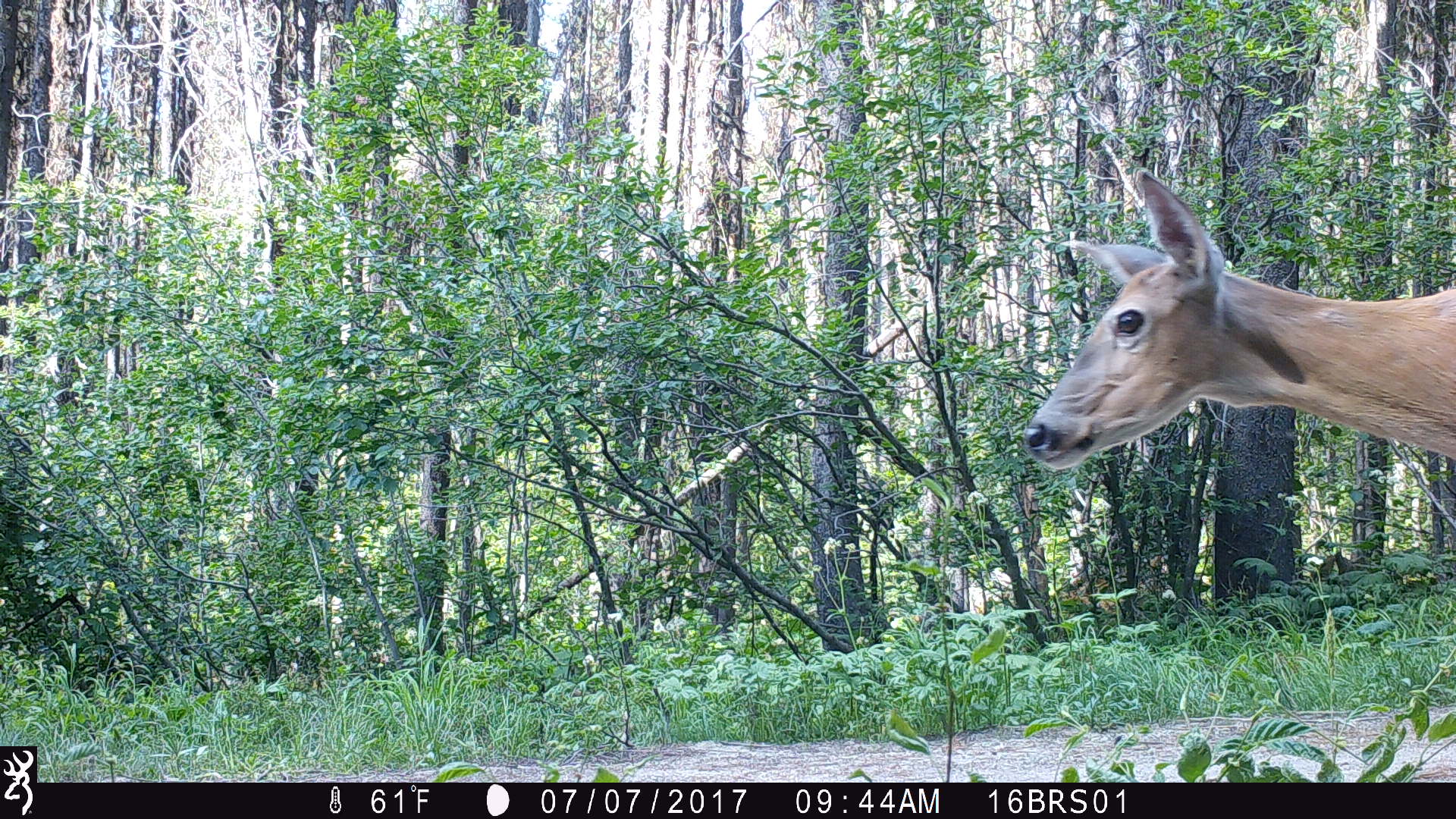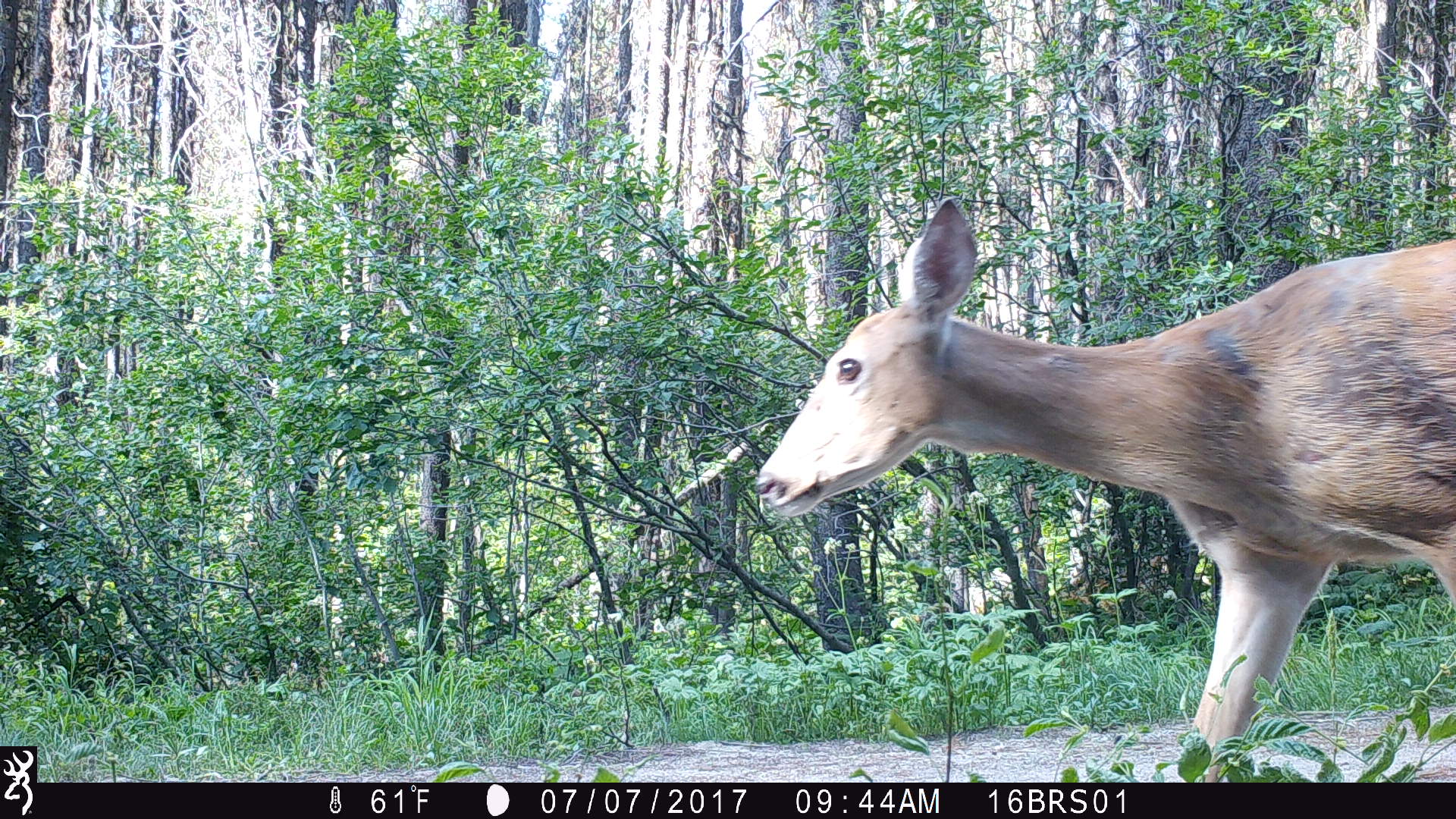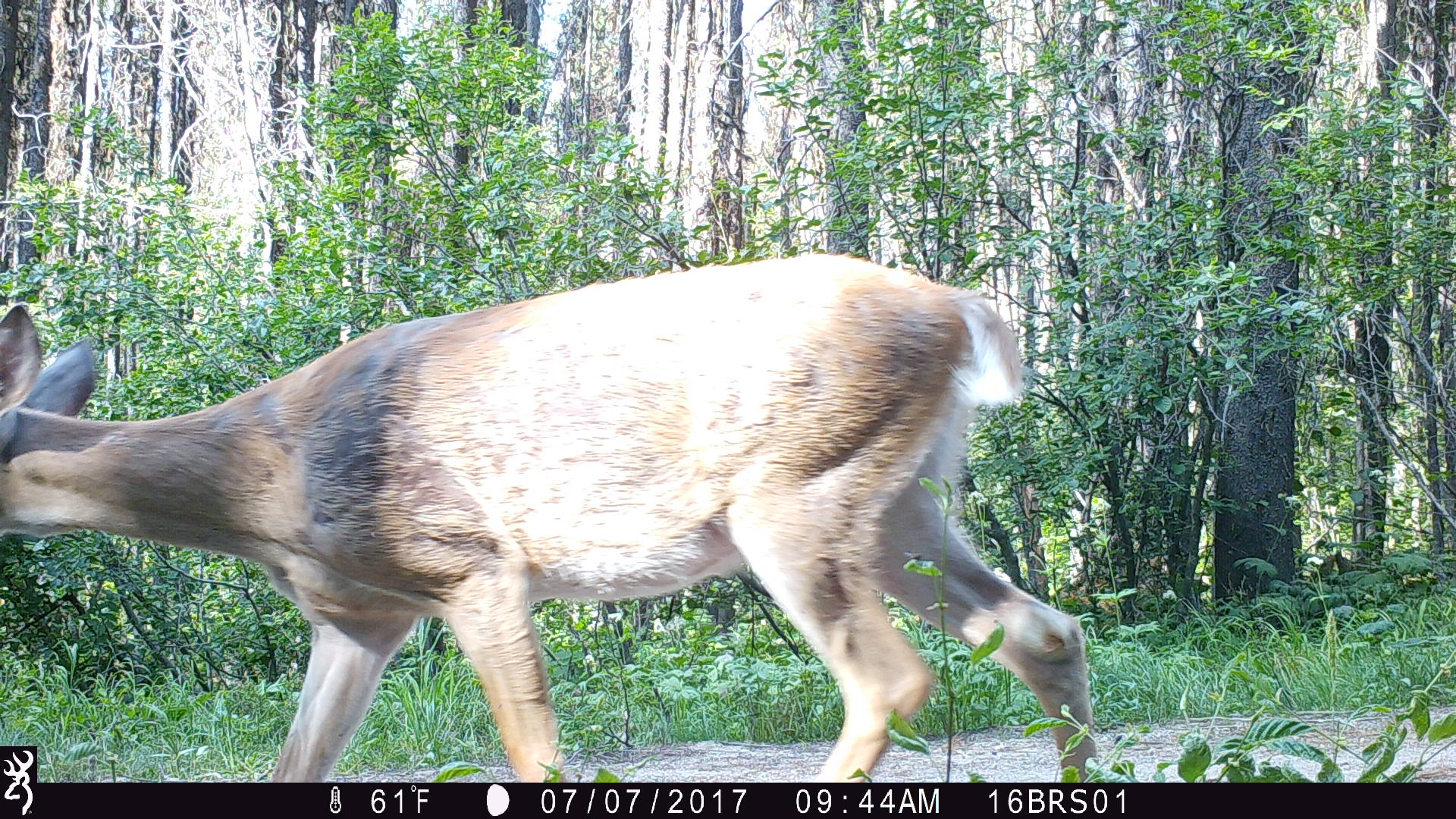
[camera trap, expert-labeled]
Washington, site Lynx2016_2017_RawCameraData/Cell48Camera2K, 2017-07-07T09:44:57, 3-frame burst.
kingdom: Animalia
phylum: Chordata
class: Mammalia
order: Artiodactyla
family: Cervidae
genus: Odocoileus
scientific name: Odocoileus virginianus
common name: white-tailed deer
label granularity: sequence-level